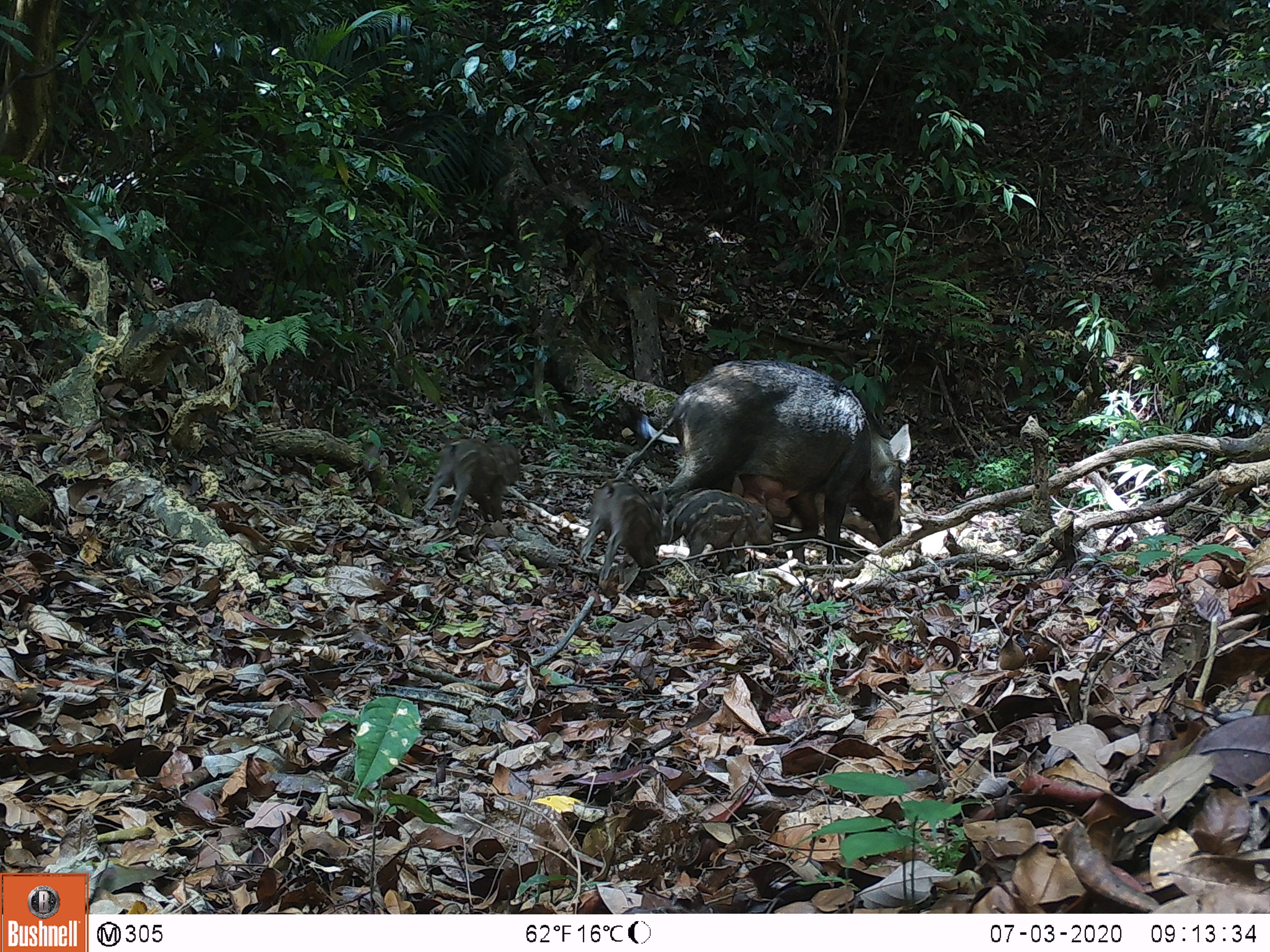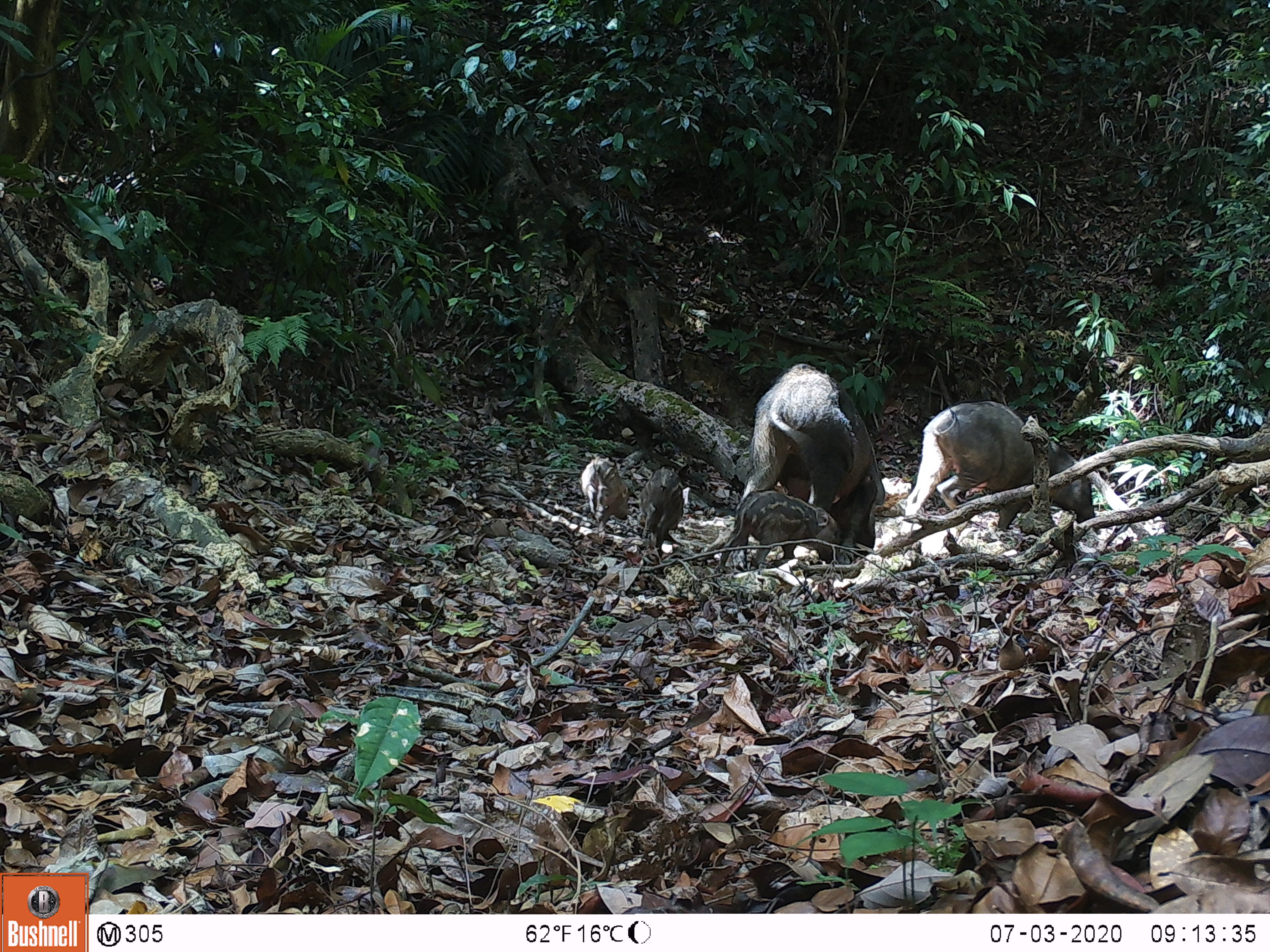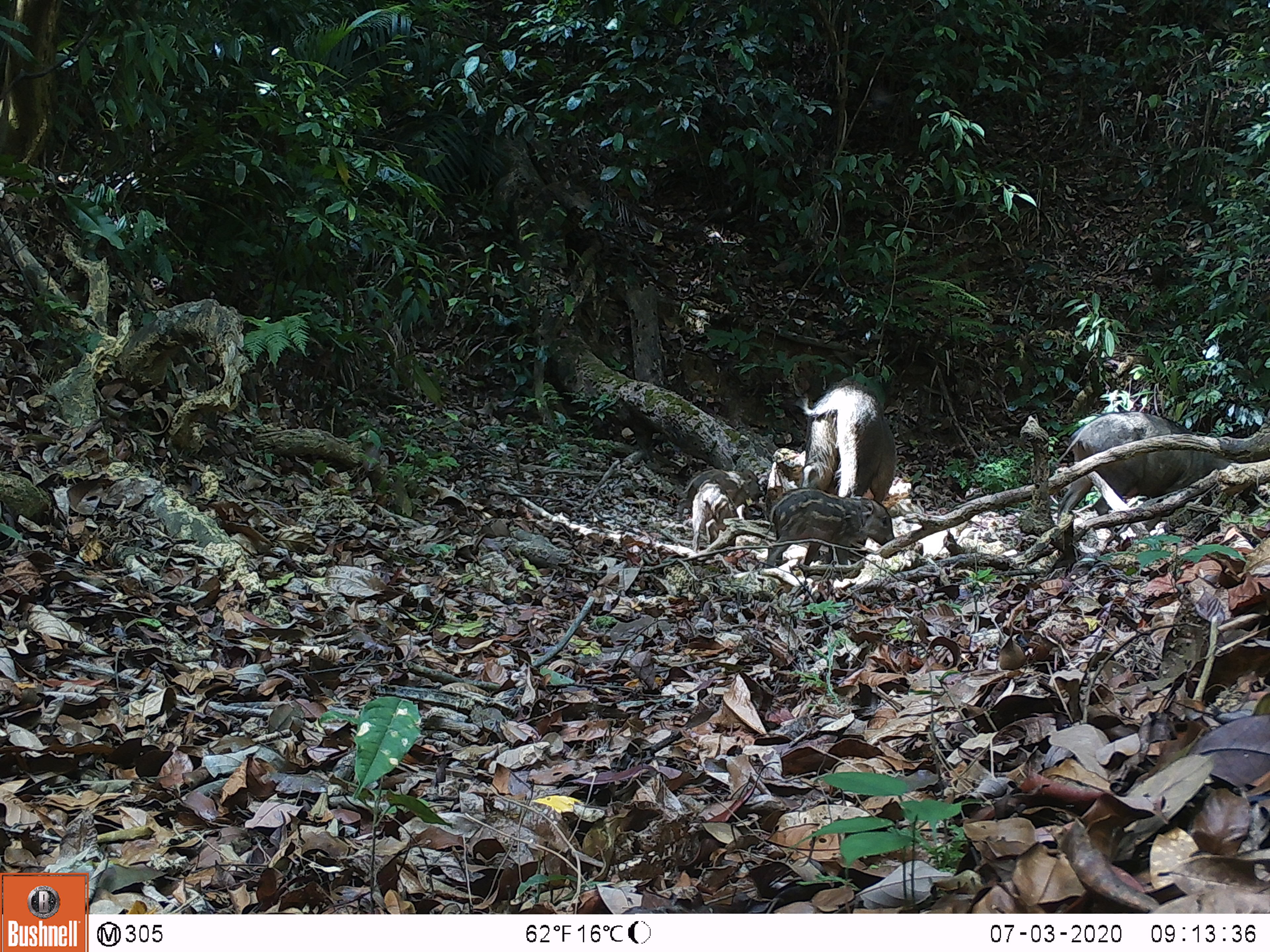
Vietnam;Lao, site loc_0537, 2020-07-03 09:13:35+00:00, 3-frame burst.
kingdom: Animalia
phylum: Chordata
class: Mammalia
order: Artiodactyla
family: Suidae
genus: Sus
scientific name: Sus scrofa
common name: eurasian wild pig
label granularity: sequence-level